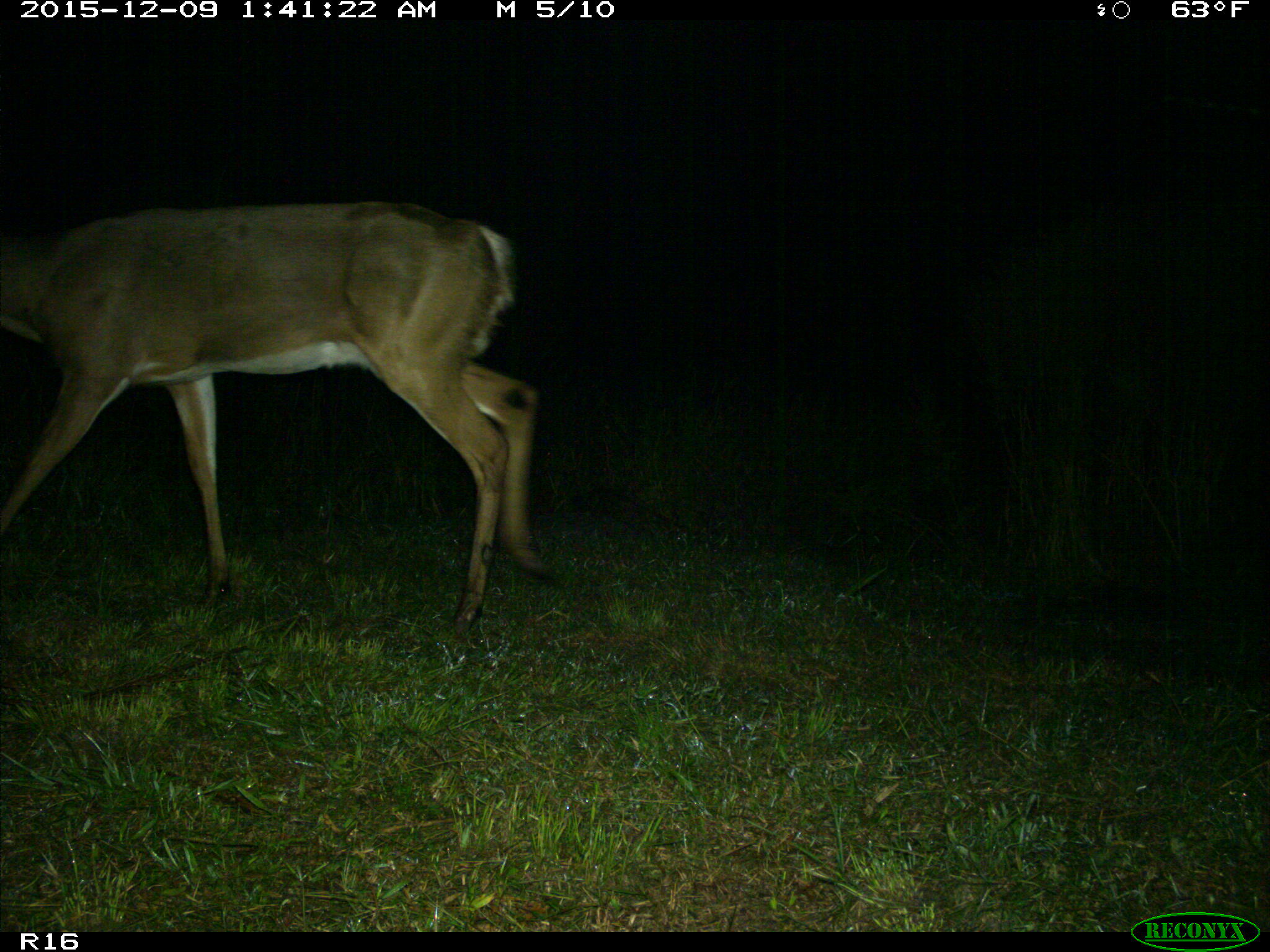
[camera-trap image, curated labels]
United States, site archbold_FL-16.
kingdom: Animalia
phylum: Chordata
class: Mammalia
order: Artiodactyla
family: Cervidae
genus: Odocoileus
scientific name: Odocoileus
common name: deer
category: unidentified deer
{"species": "unidentified deer (deer) (Odocoileus)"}